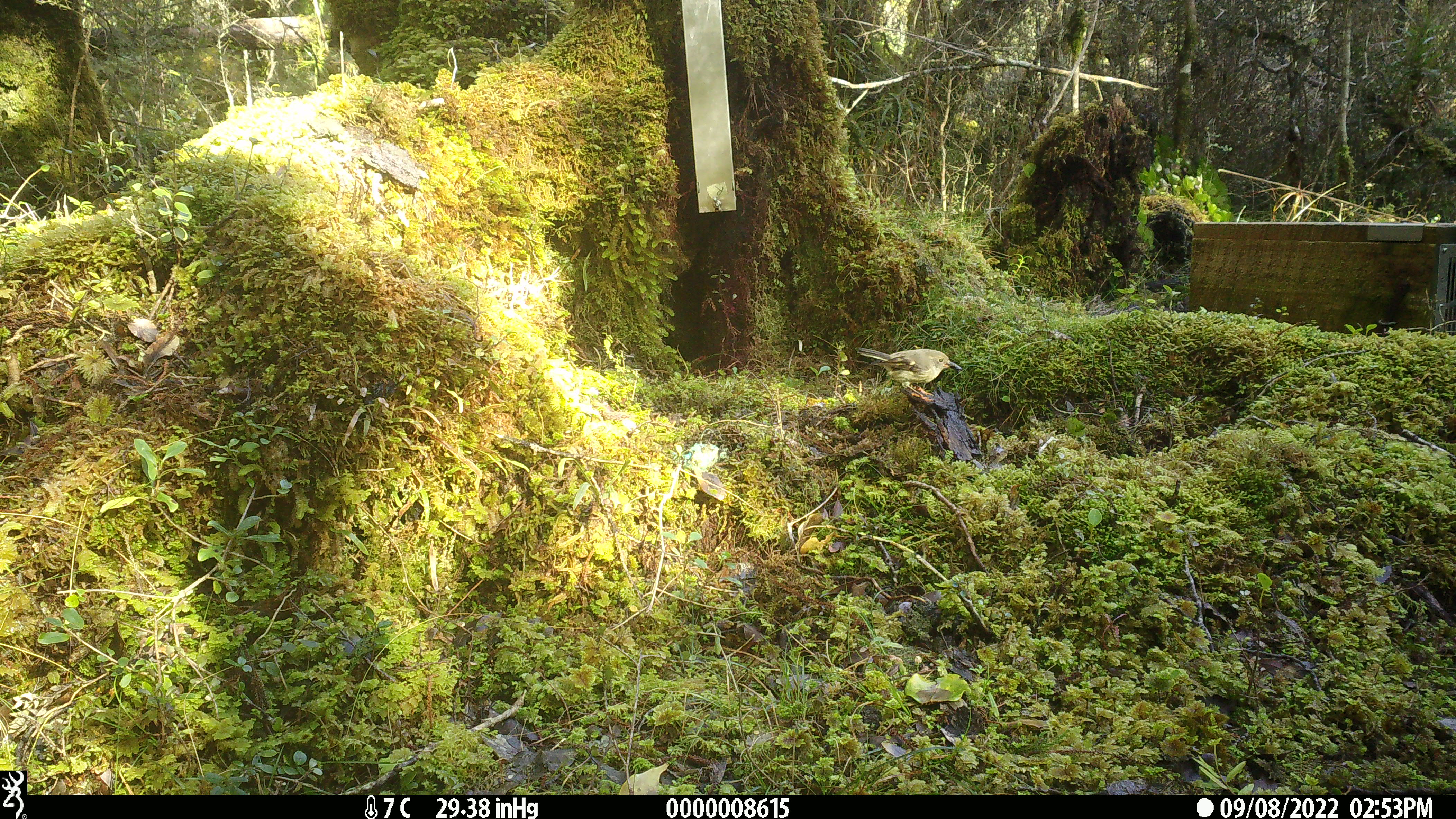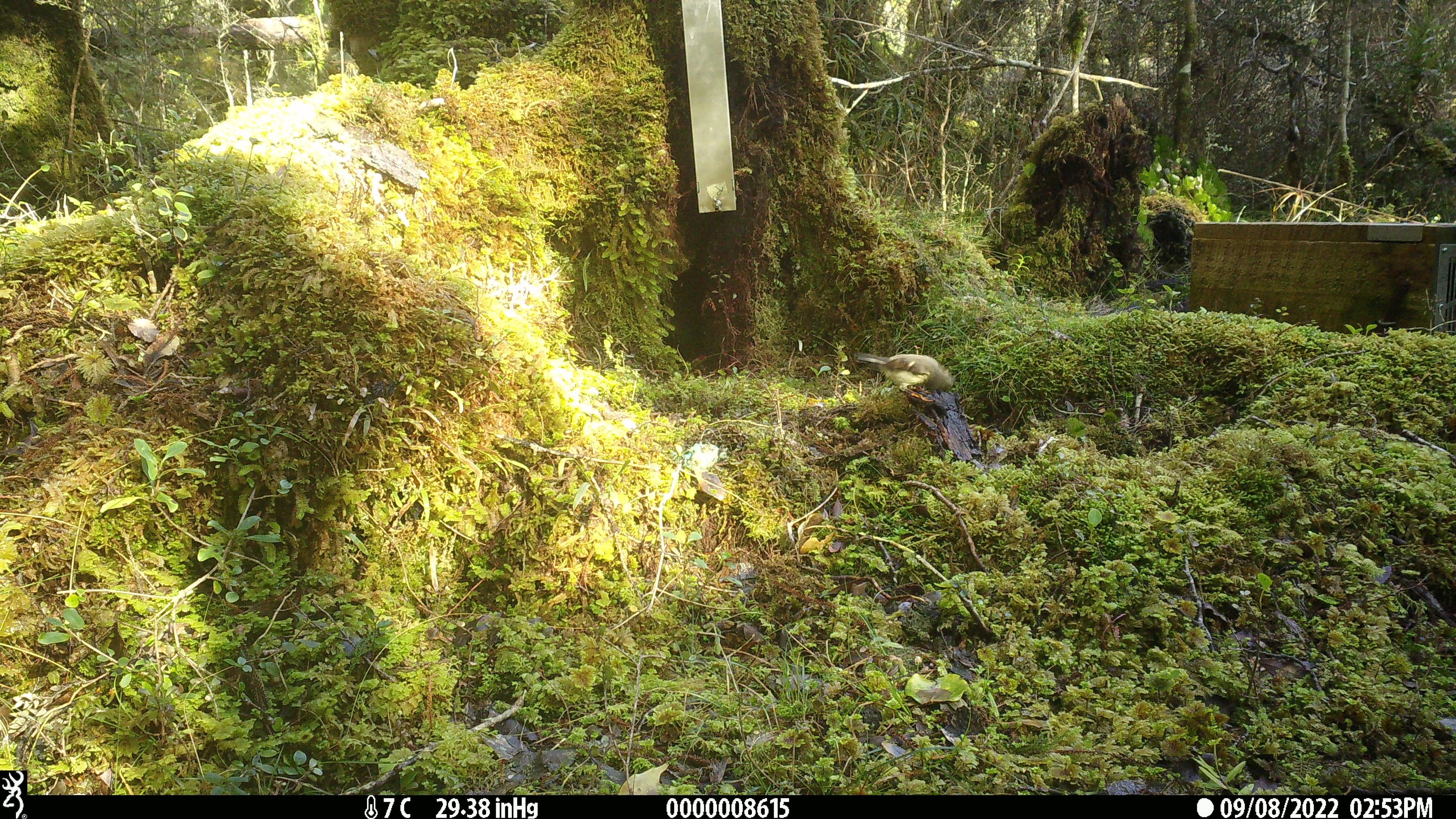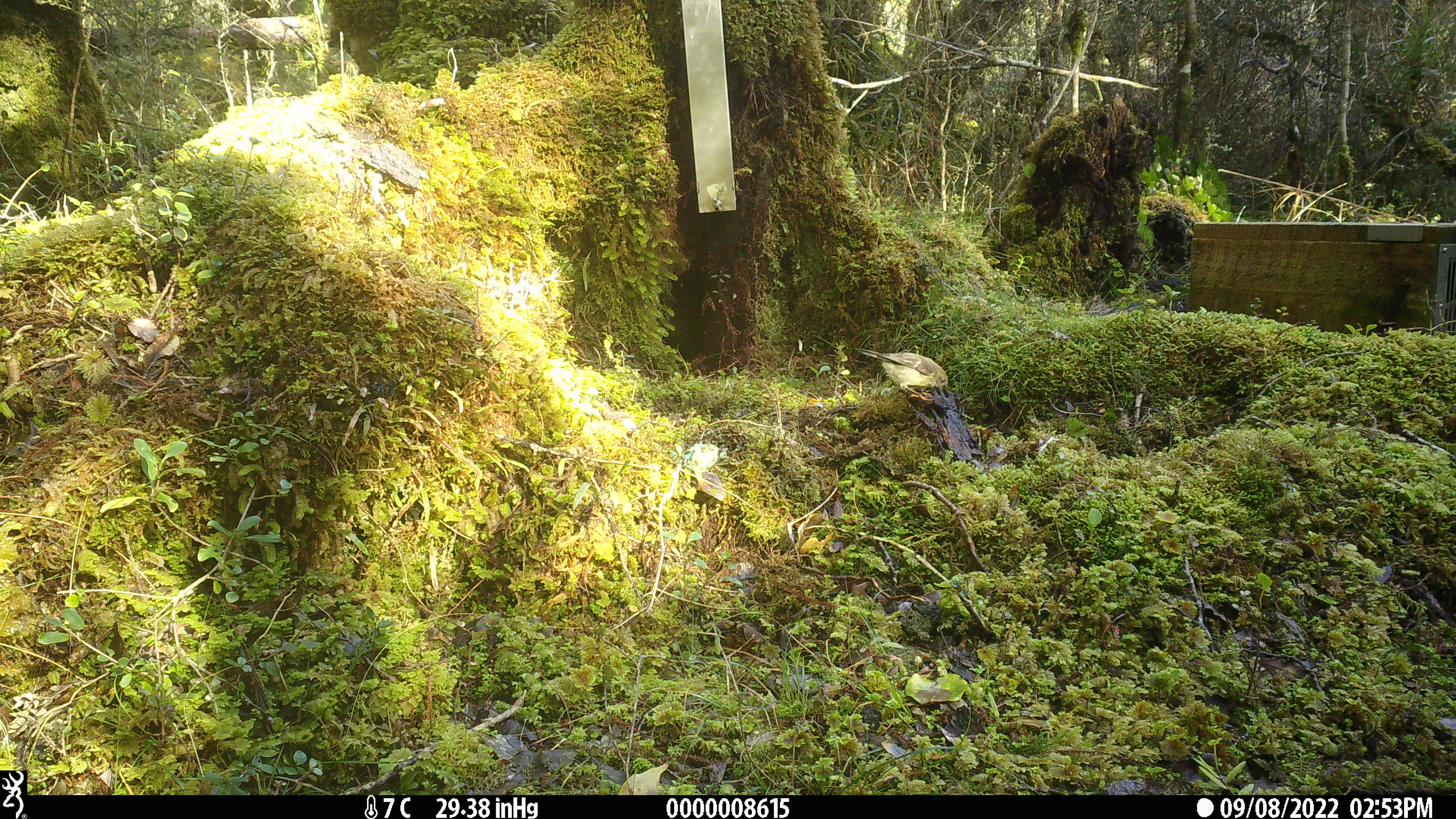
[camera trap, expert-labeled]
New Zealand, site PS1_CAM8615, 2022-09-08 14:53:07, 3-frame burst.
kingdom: Animalia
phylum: Chordata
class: Aves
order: Passeriformes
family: Petroicidae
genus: Petroica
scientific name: Petroica macrocephala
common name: tomtit